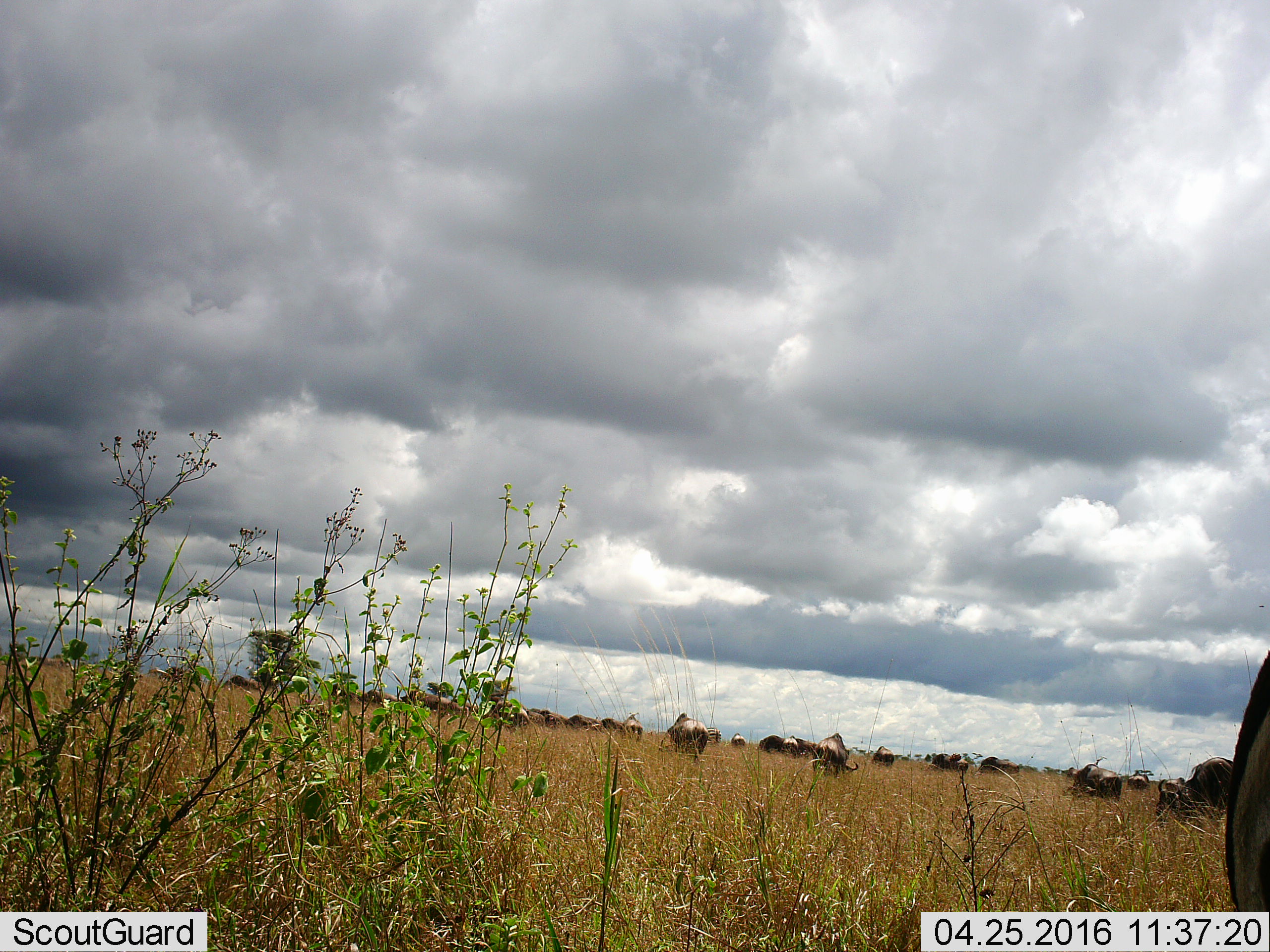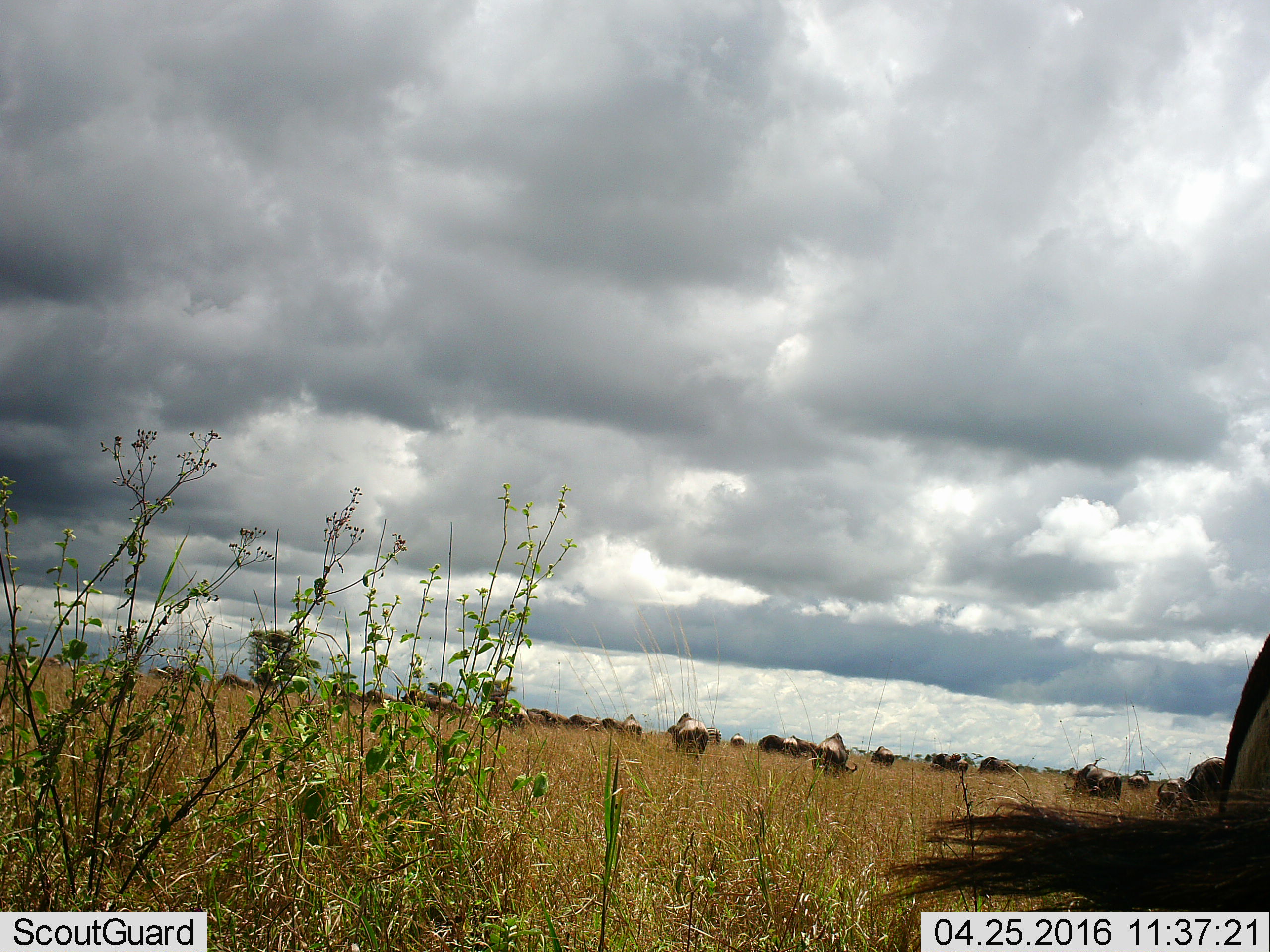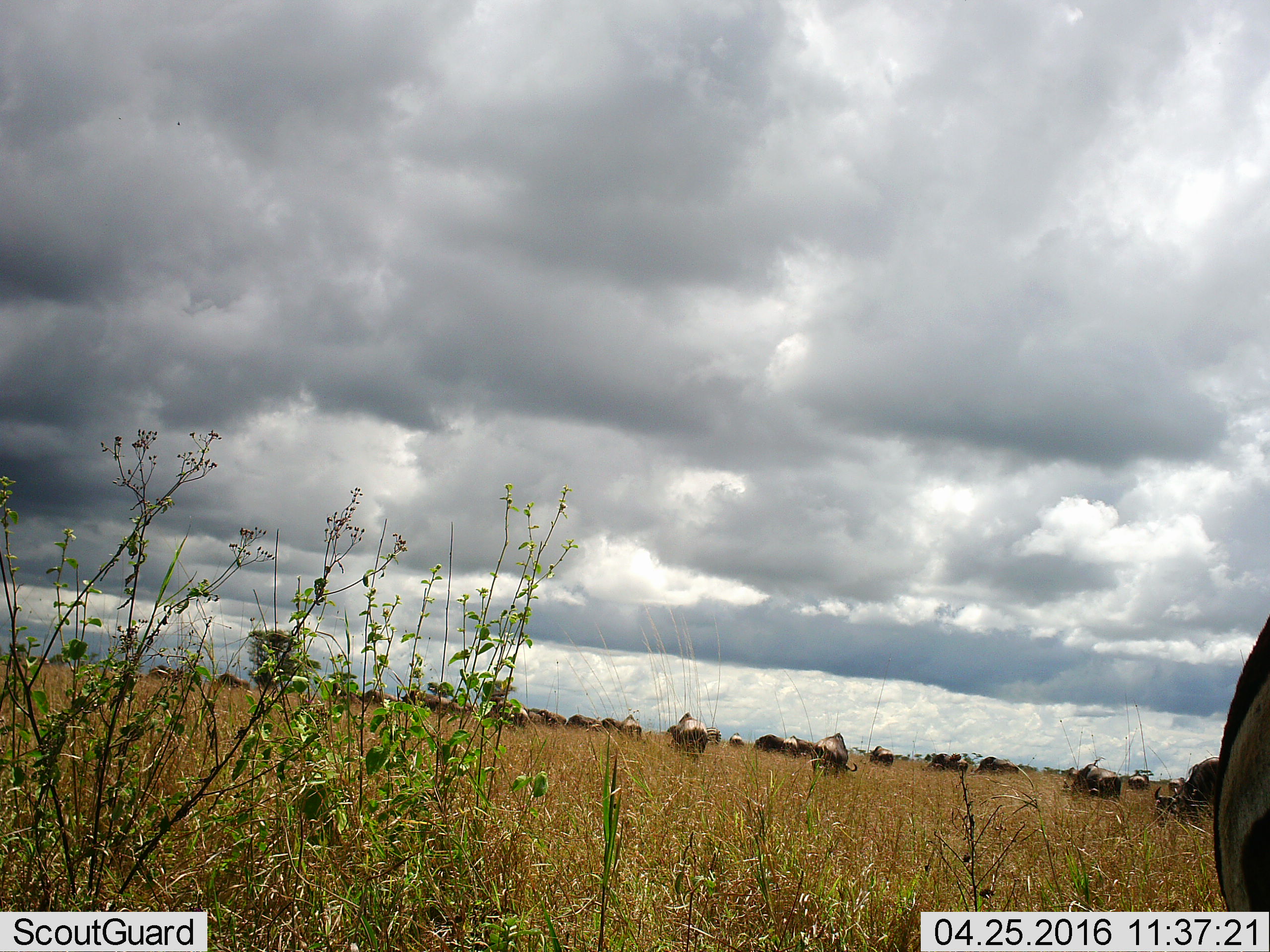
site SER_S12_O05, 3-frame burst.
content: unidentified animal